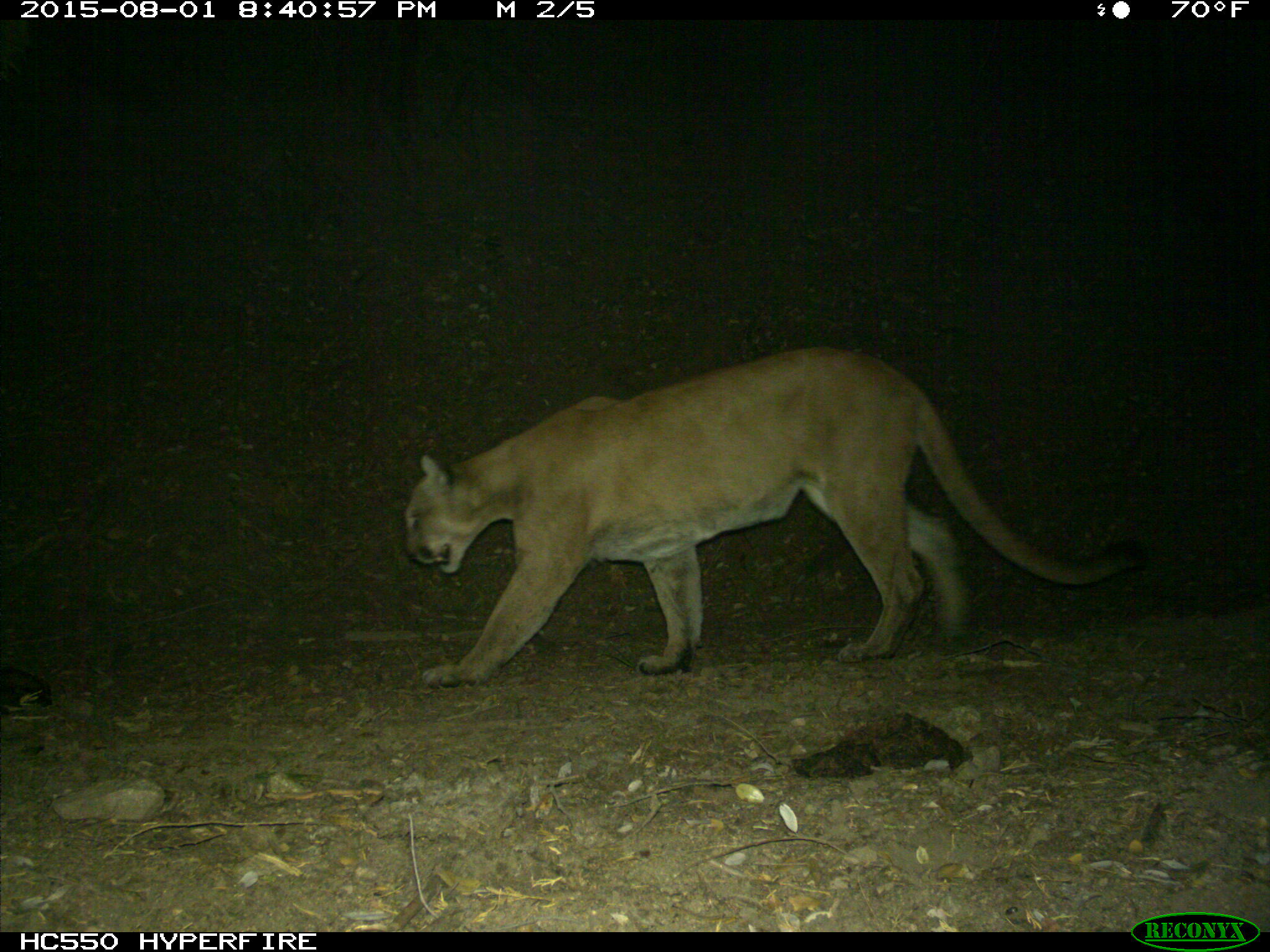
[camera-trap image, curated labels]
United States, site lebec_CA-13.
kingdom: Animalia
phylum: Chordata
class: Mammalia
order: Carnivora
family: Felidae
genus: Puma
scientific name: Puma concolor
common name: mountain lion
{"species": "Puma concolor (mountain lion)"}